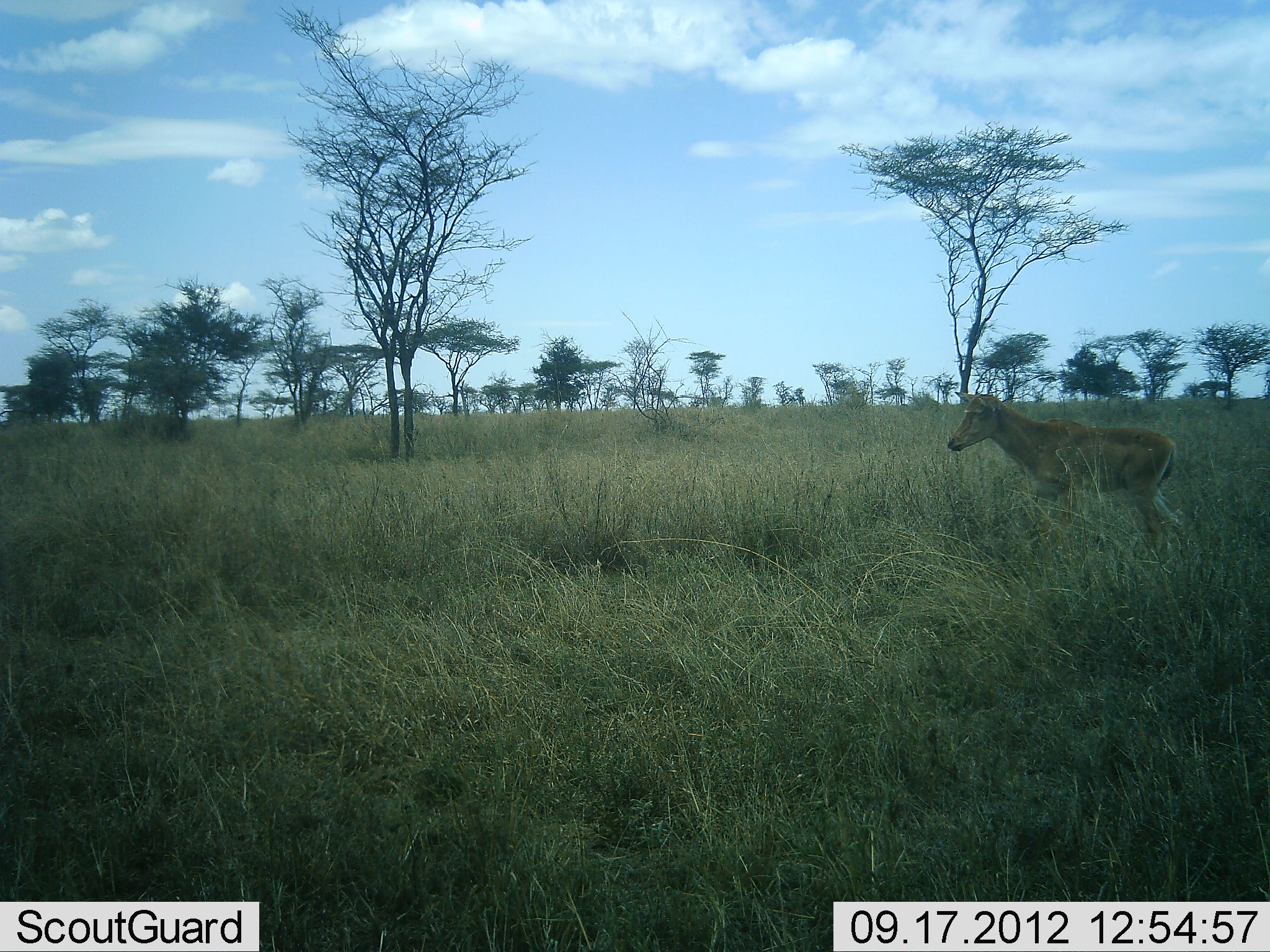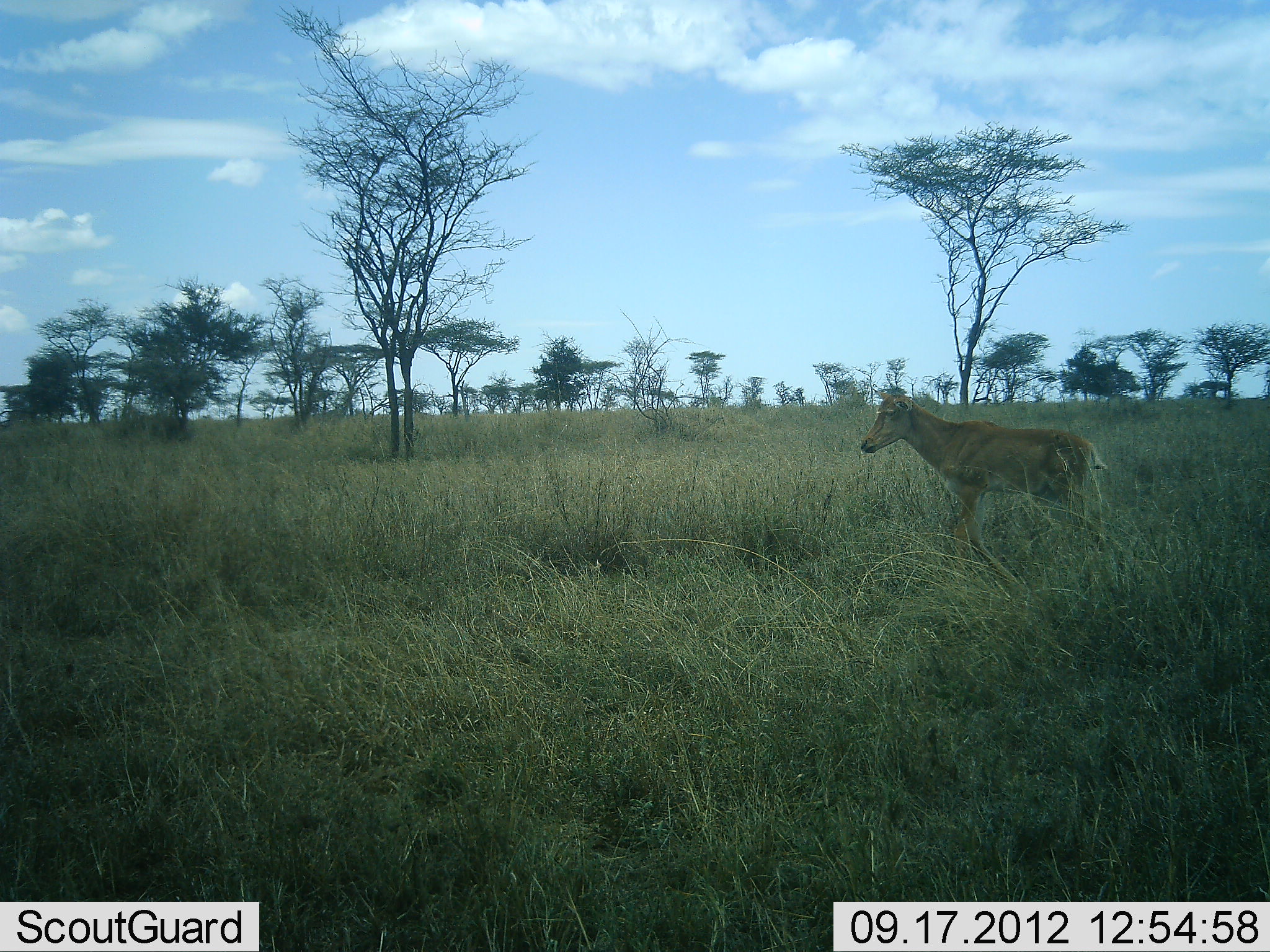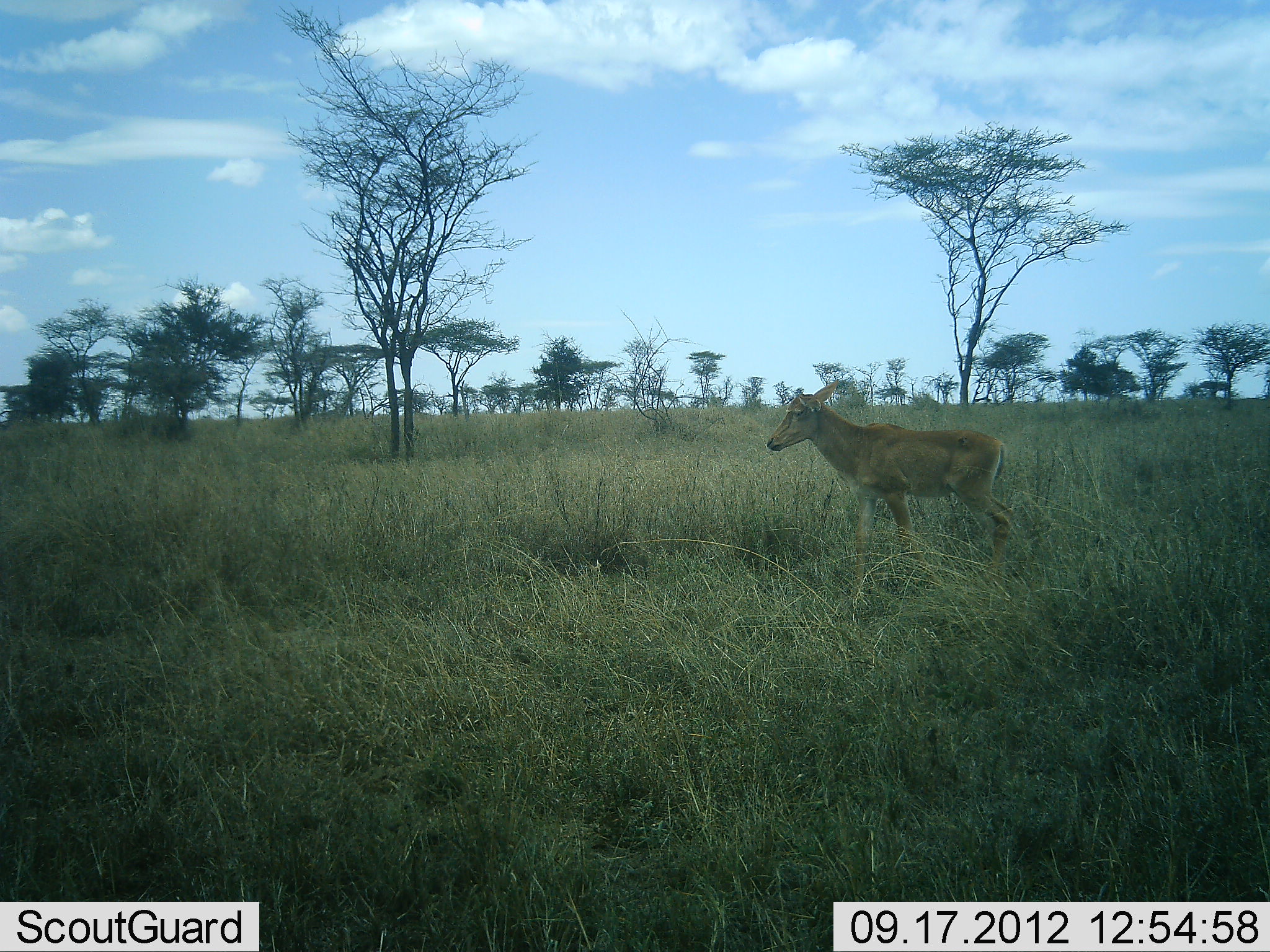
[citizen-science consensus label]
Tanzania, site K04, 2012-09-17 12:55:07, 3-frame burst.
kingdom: Animalia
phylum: Chordata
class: Mammalia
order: Artiodactyla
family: Bovidae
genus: Alcelaphus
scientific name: Alcelaphus buselaphus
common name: hartebeest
Hartebeest (Alcelaphus buselaphus), count 1. Behavior (volunteer vote fractions): standing 0%, resting 10%, moving 90%, interacting 0%. Young present (vote fraction): 30%. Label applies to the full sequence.